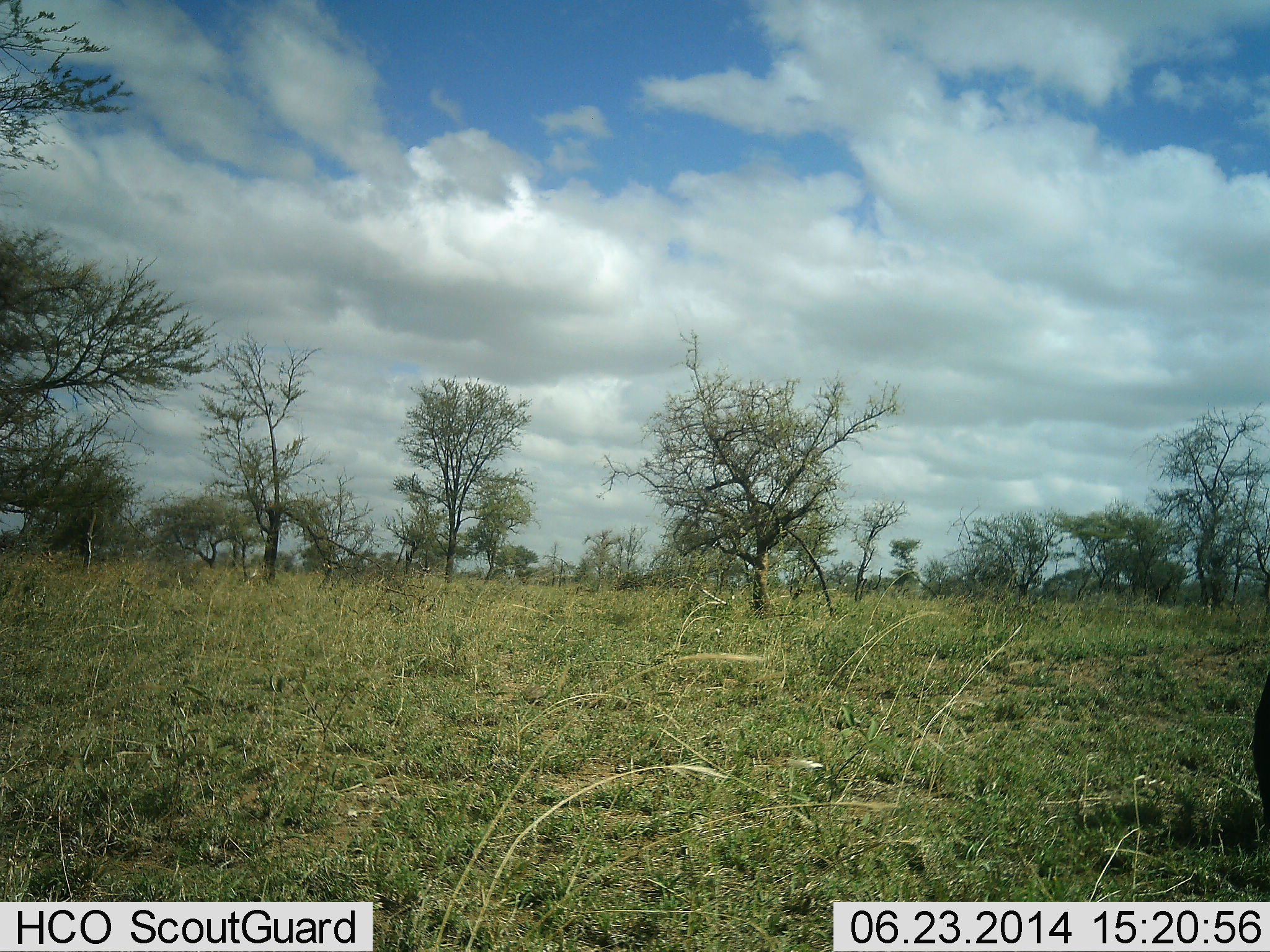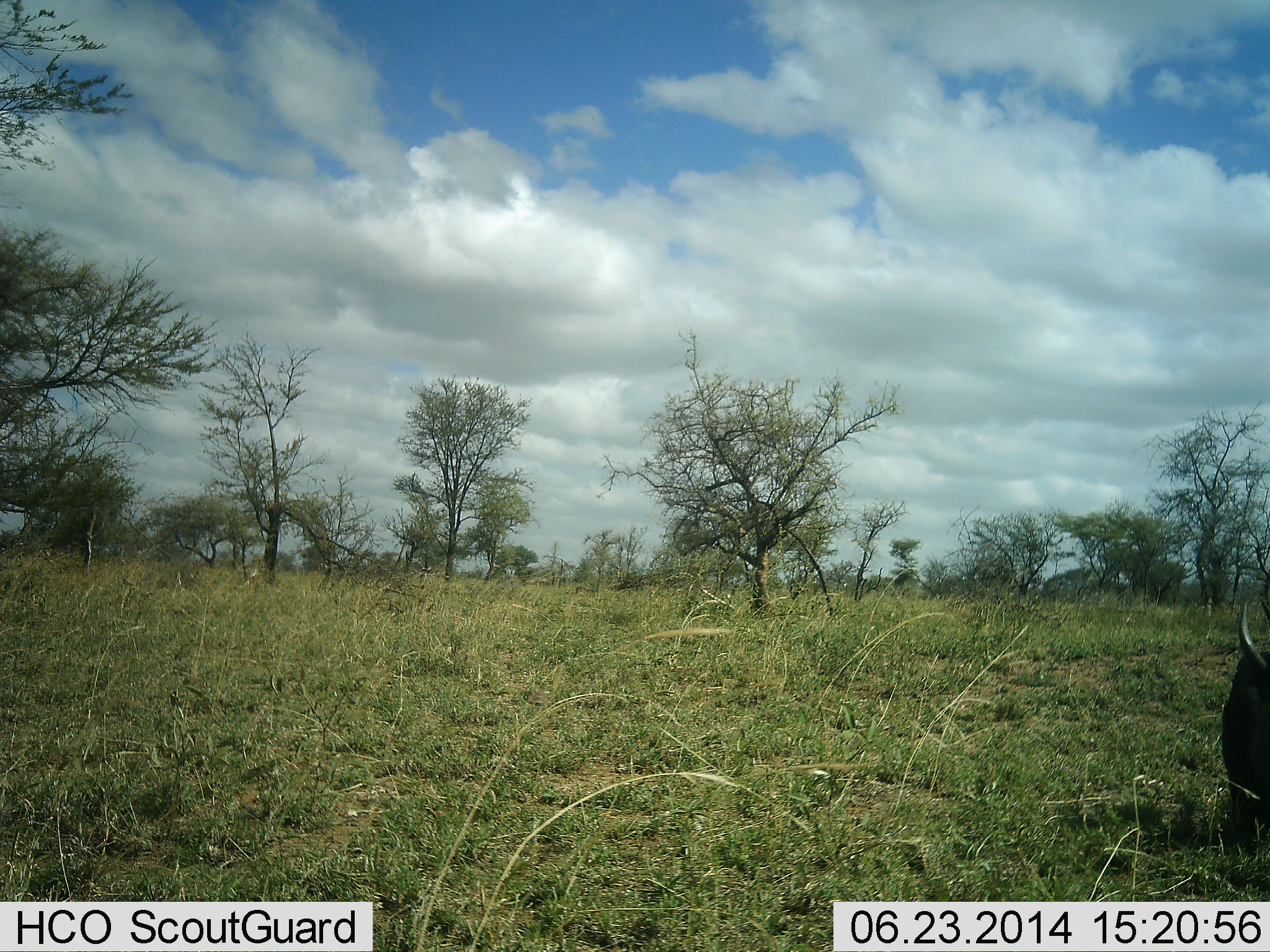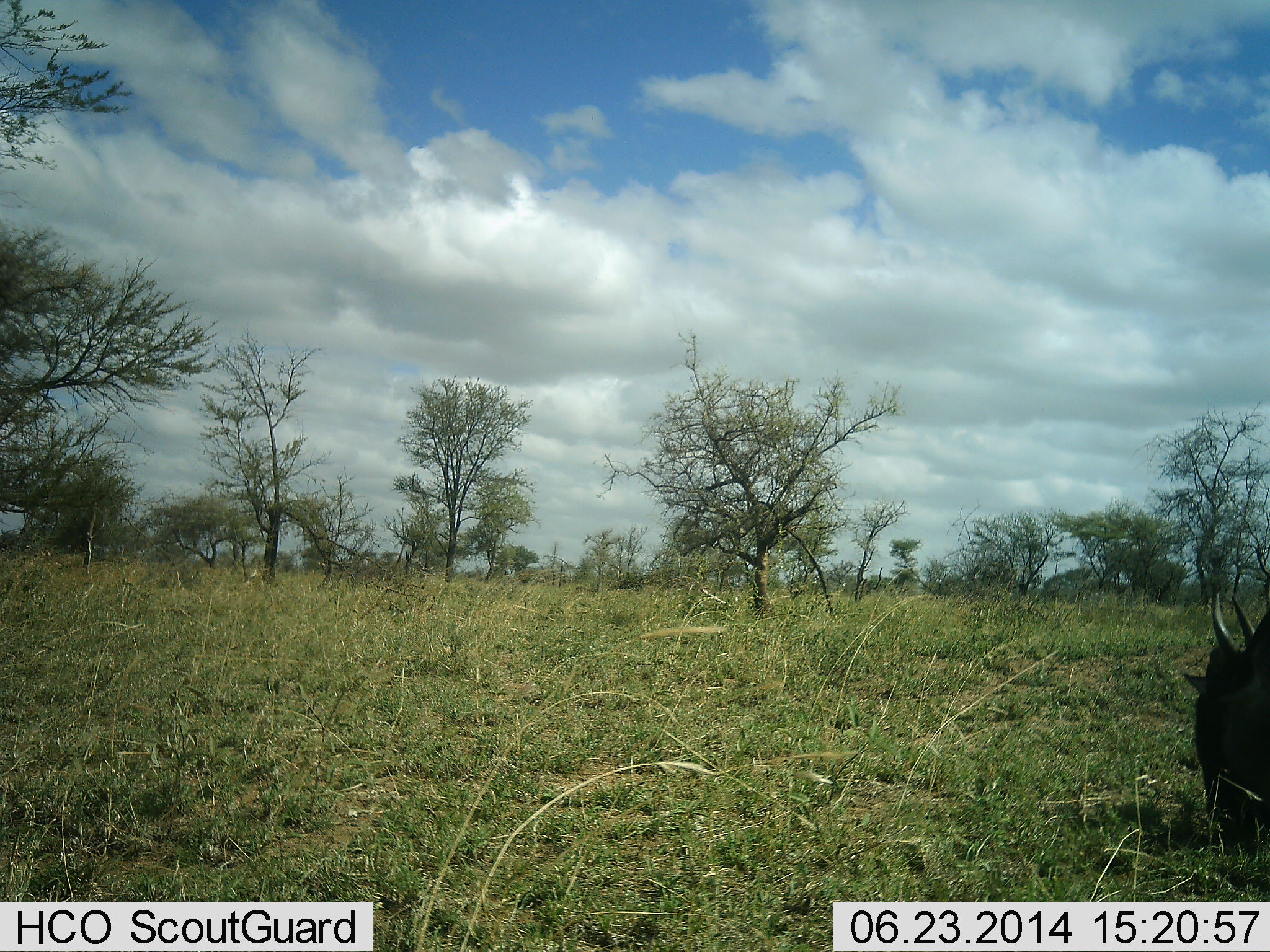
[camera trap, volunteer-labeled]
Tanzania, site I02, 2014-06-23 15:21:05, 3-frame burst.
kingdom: Animalia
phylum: Chordata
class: Mammalia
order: Artiodactyla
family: Bovidae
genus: Connochaetes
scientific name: Connochaetes taurinus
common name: blue wildebeest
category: wildebeest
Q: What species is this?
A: Wildebeest (blue wildebeest) (Connochaetes taurinus).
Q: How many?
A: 1.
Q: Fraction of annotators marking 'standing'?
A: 10%.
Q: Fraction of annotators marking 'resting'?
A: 0%.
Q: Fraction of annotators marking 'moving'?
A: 20%.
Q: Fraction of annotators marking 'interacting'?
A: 0%.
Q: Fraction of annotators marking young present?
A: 0%.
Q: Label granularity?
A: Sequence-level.